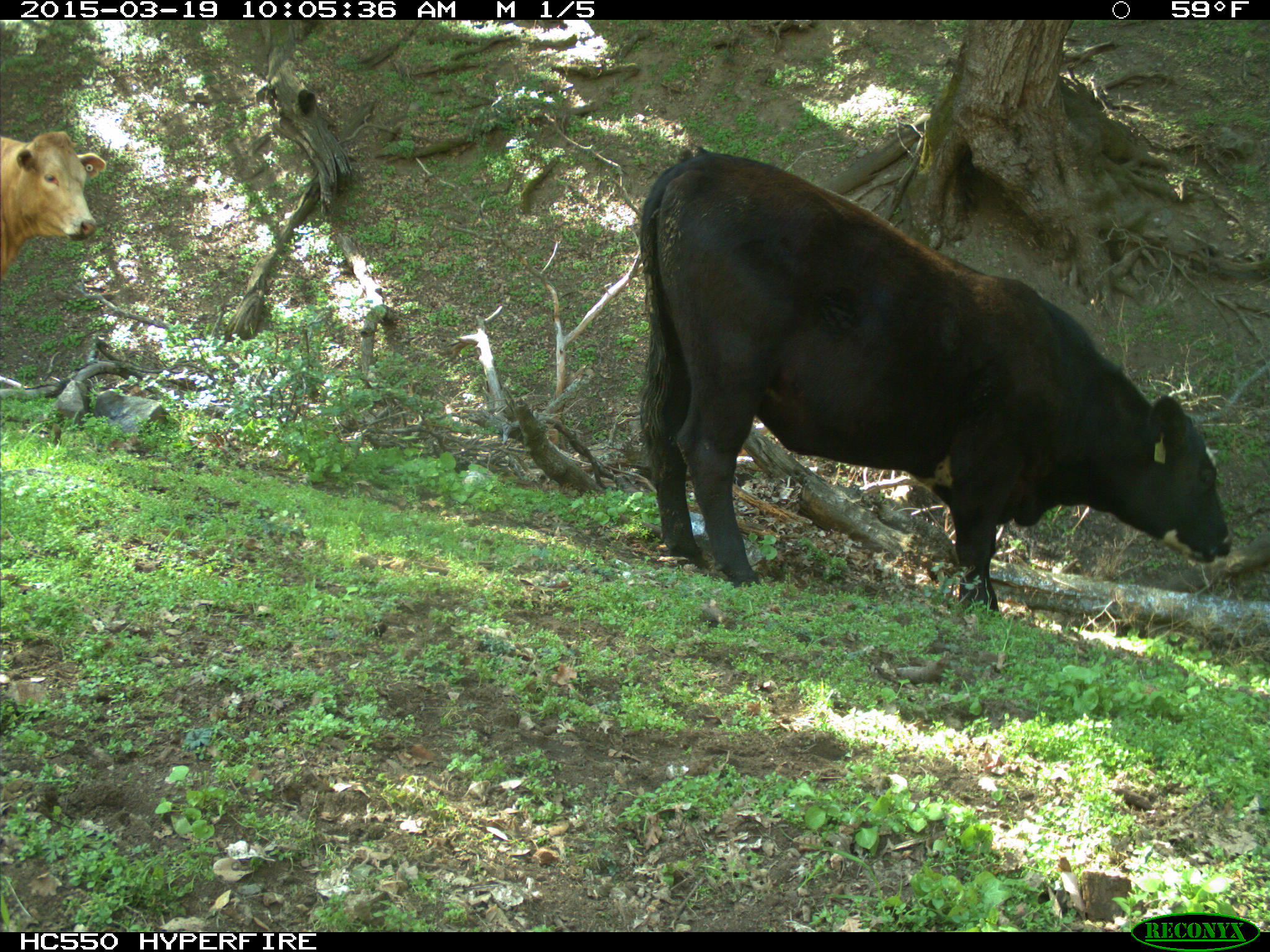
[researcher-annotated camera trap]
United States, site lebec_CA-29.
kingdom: Animalia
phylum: Chordata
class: Mammalia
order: Artiodactyla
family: Bovidae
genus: Bos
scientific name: Bos taurus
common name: domestic cow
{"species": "Bos taurus (domestic cow)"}